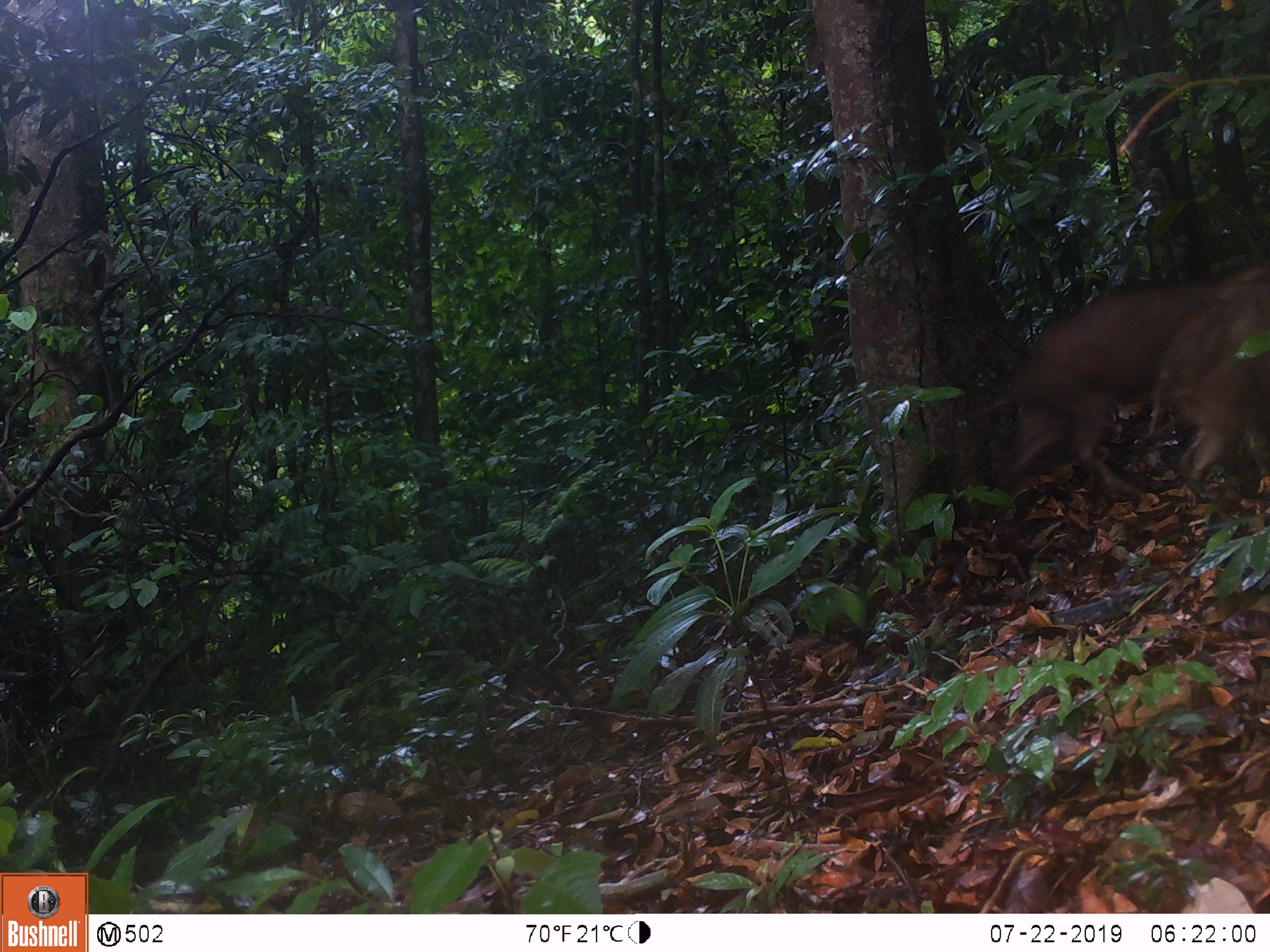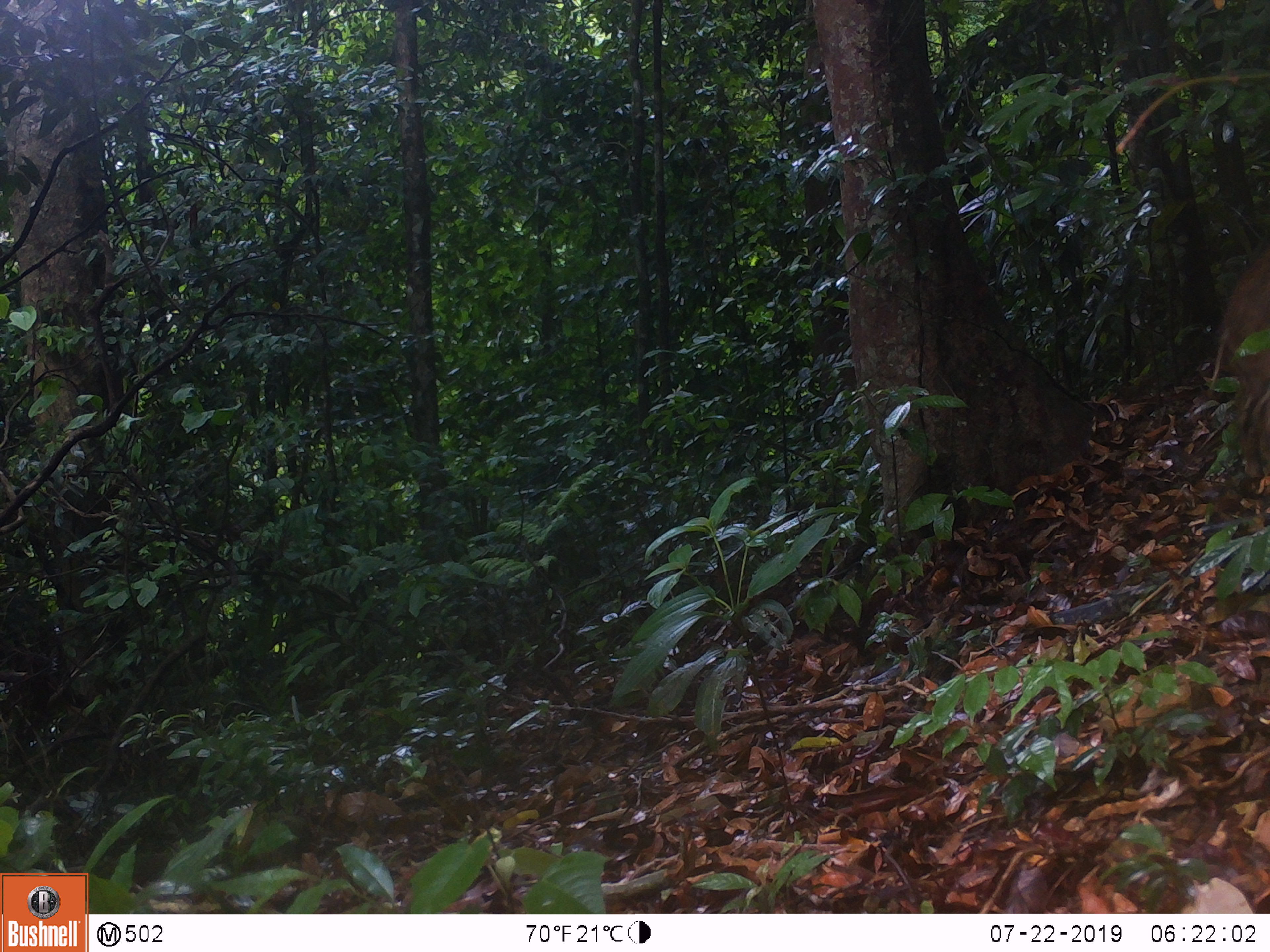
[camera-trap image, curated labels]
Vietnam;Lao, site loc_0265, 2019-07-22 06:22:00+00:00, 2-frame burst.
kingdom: Animalia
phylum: Chordata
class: Mammalia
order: Artiodactyla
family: Suidae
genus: Sus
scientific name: Sus scrofa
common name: eurasian wild pig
Eurasian wild pig (Sus scrofa). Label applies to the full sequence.